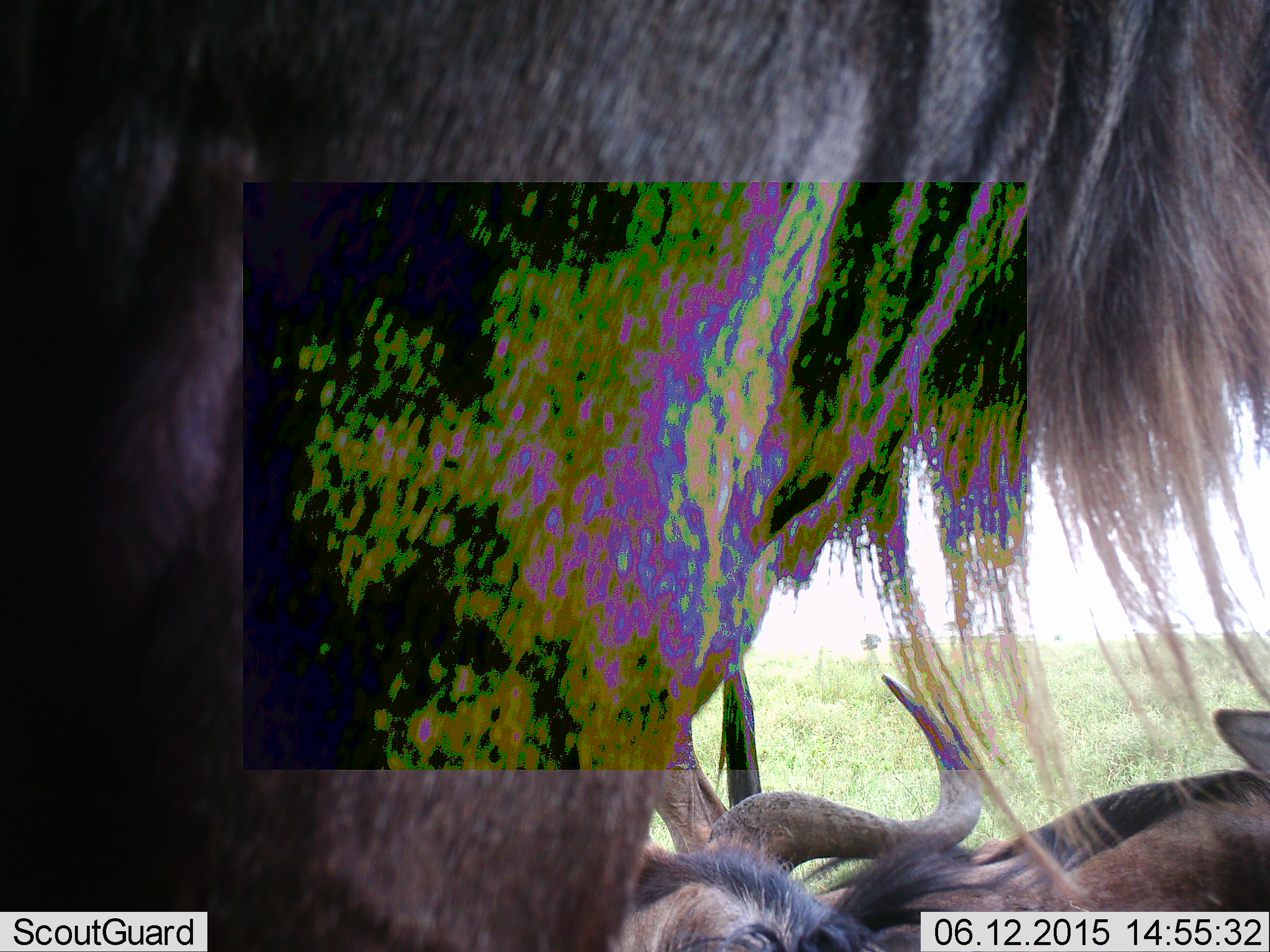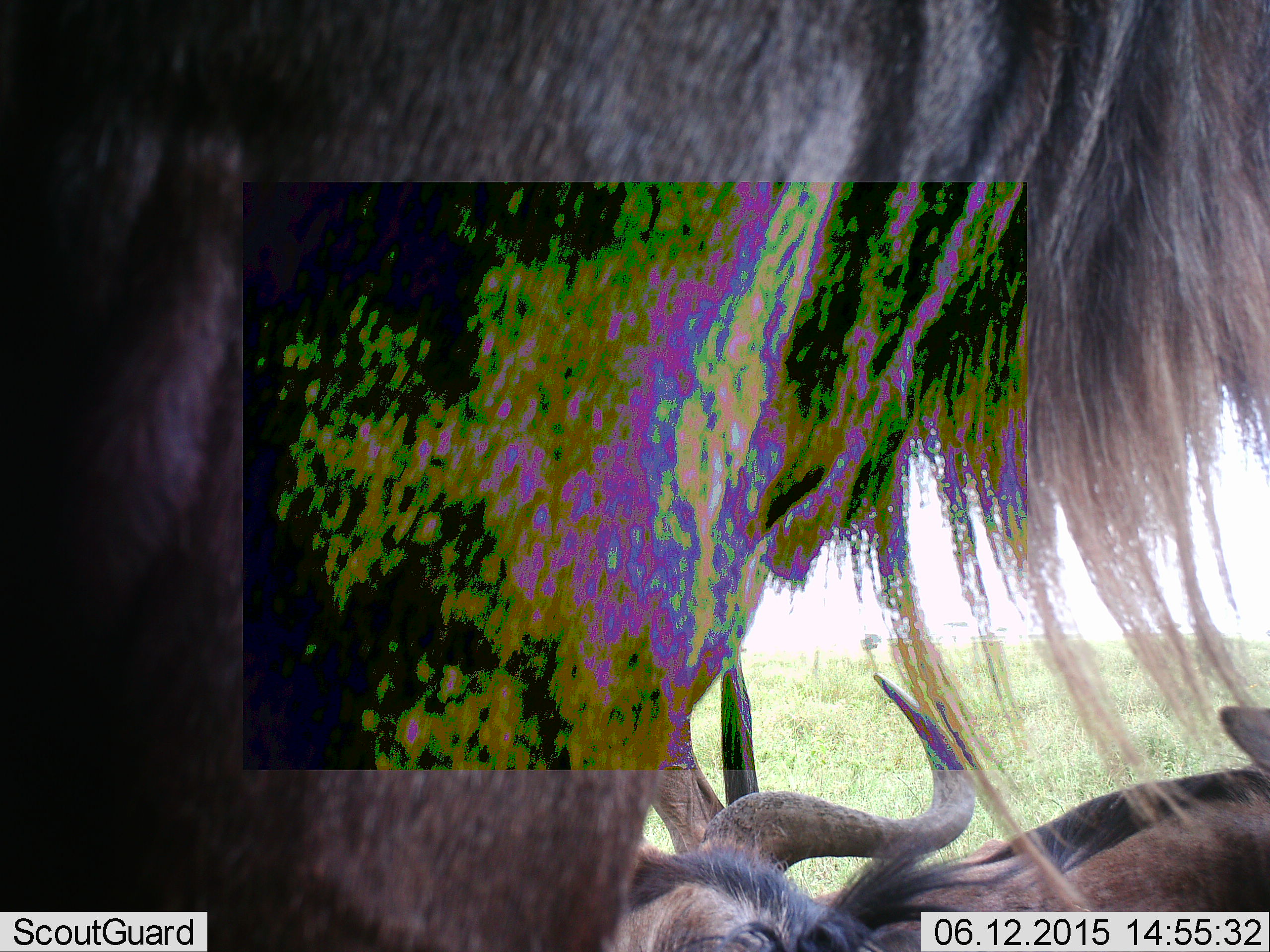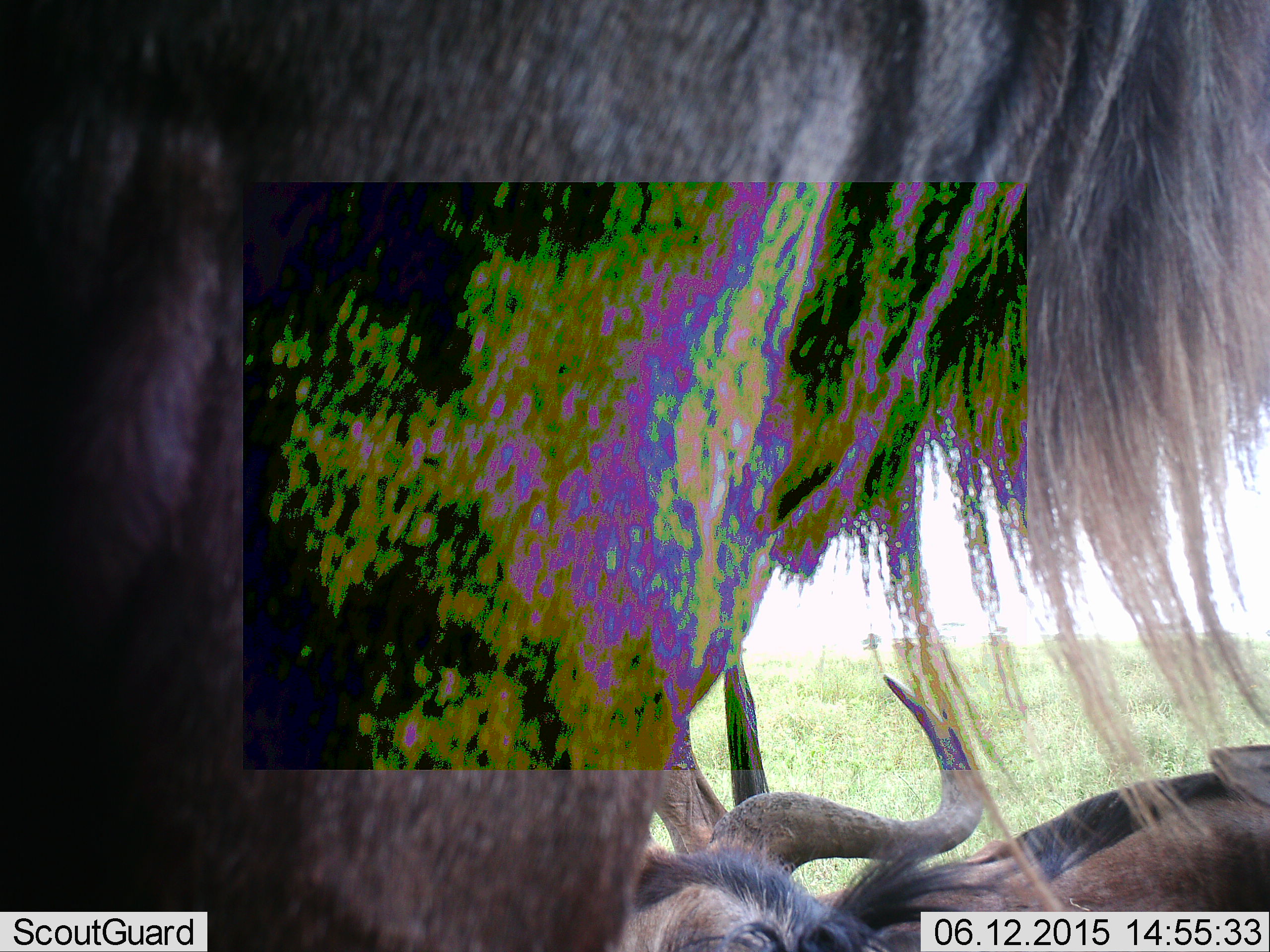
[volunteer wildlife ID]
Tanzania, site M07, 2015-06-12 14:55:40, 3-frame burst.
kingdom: Animalia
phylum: Chordata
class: Mammalia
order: Artiodactyla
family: Bovidae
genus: Connochaetes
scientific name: Connochaetes taurinus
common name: blue wildebeest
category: wildebeest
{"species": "wildebeest (blue wildebeest) (Connochaetes taurinus)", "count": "3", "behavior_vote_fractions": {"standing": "60%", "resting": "80%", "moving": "10%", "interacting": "10%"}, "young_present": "0%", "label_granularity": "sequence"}